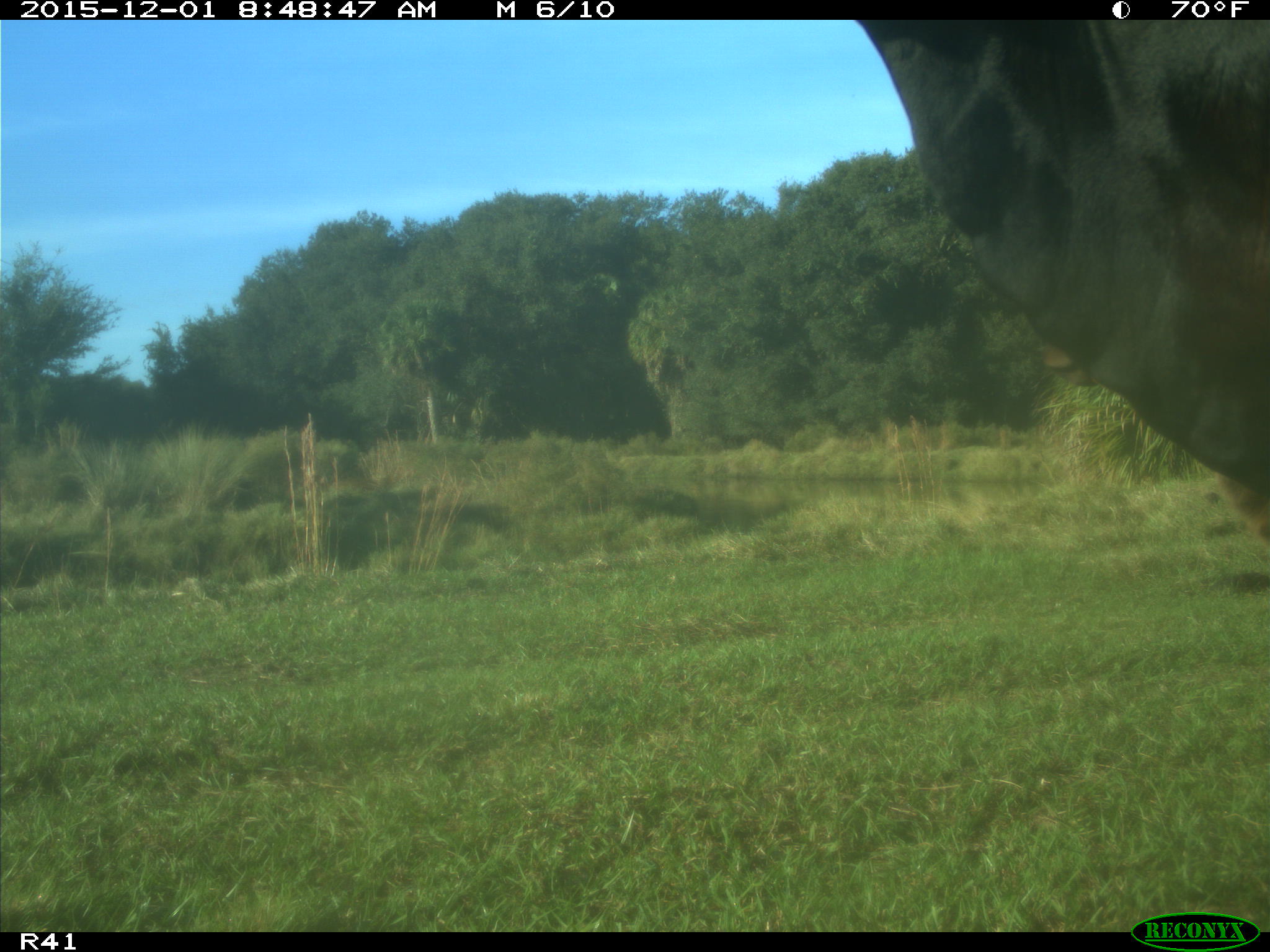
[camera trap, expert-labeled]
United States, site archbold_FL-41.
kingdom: Animalia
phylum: Chordata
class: Mammalia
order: Artiodactyla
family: Bovidae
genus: Bos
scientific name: Bos taurus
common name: domestic cow